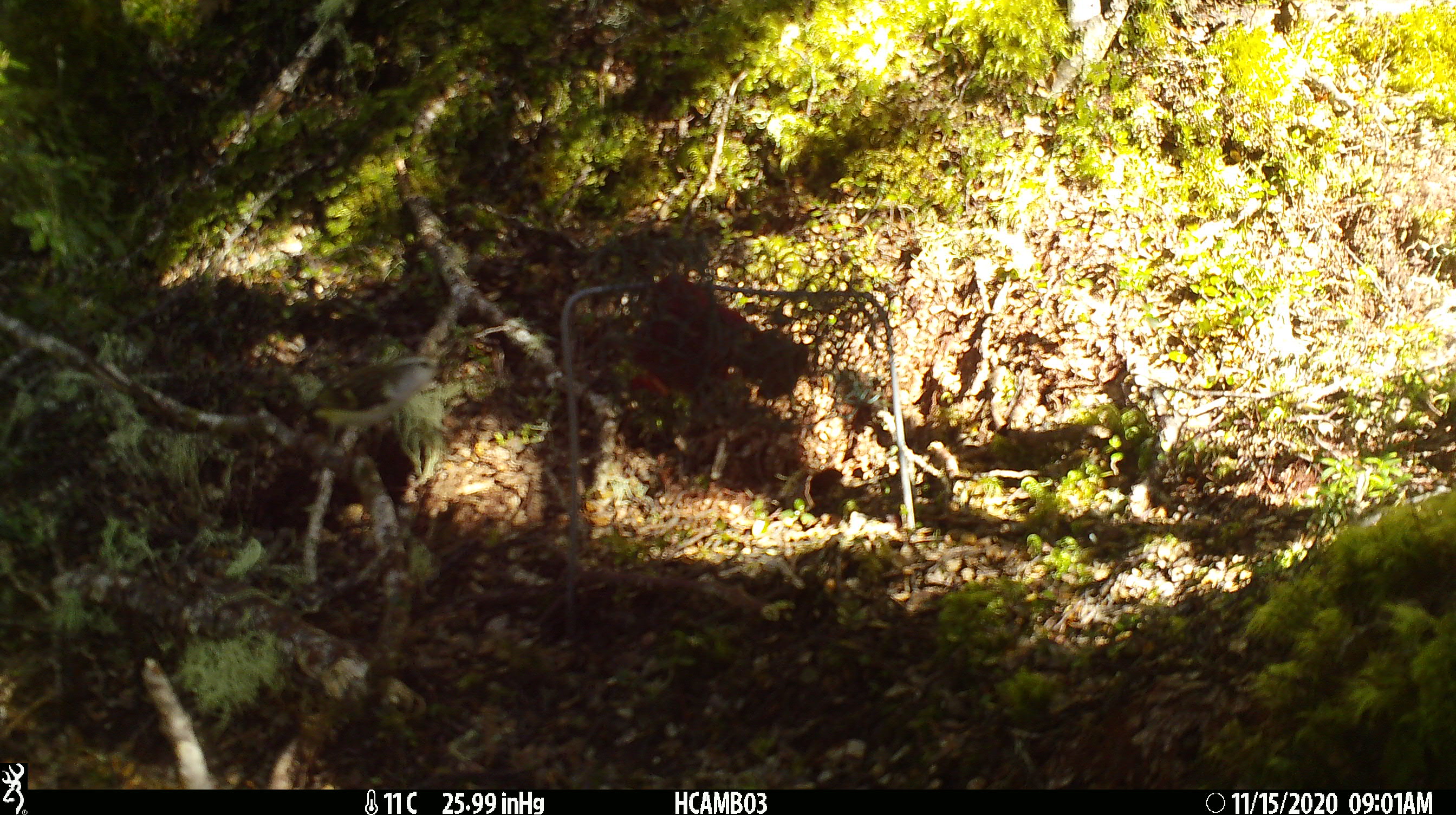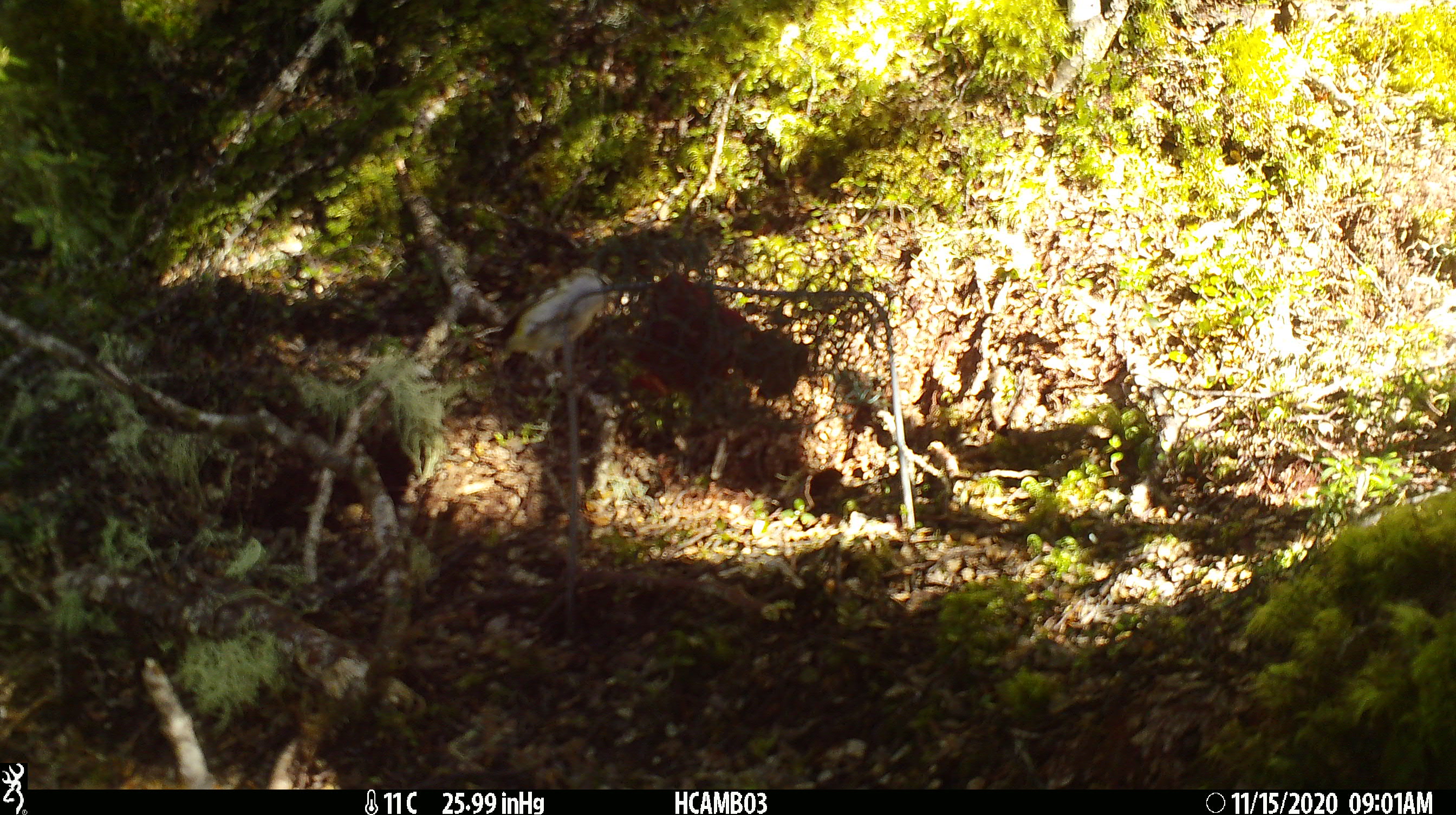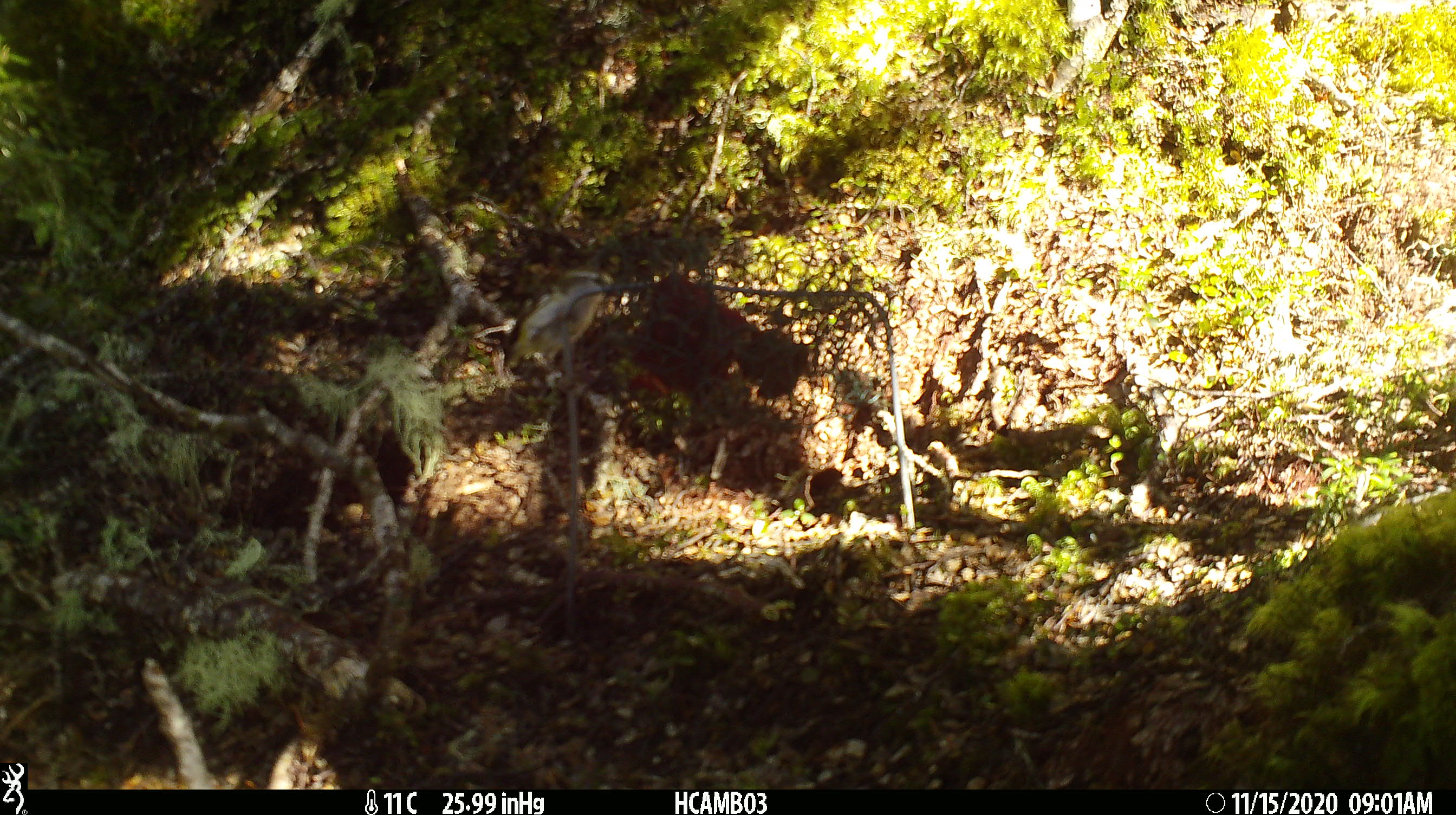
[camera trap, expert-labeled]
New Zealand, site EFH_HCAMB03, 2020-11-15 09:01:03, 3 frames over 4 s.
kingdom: Animalia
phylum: Chordata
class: Aves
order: Passeriformes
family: Acanthisittidae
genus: Acanthisitta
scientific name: Acanthisitta chloris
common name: rifleman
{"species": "rifleman (Acanthisitta chloris)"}